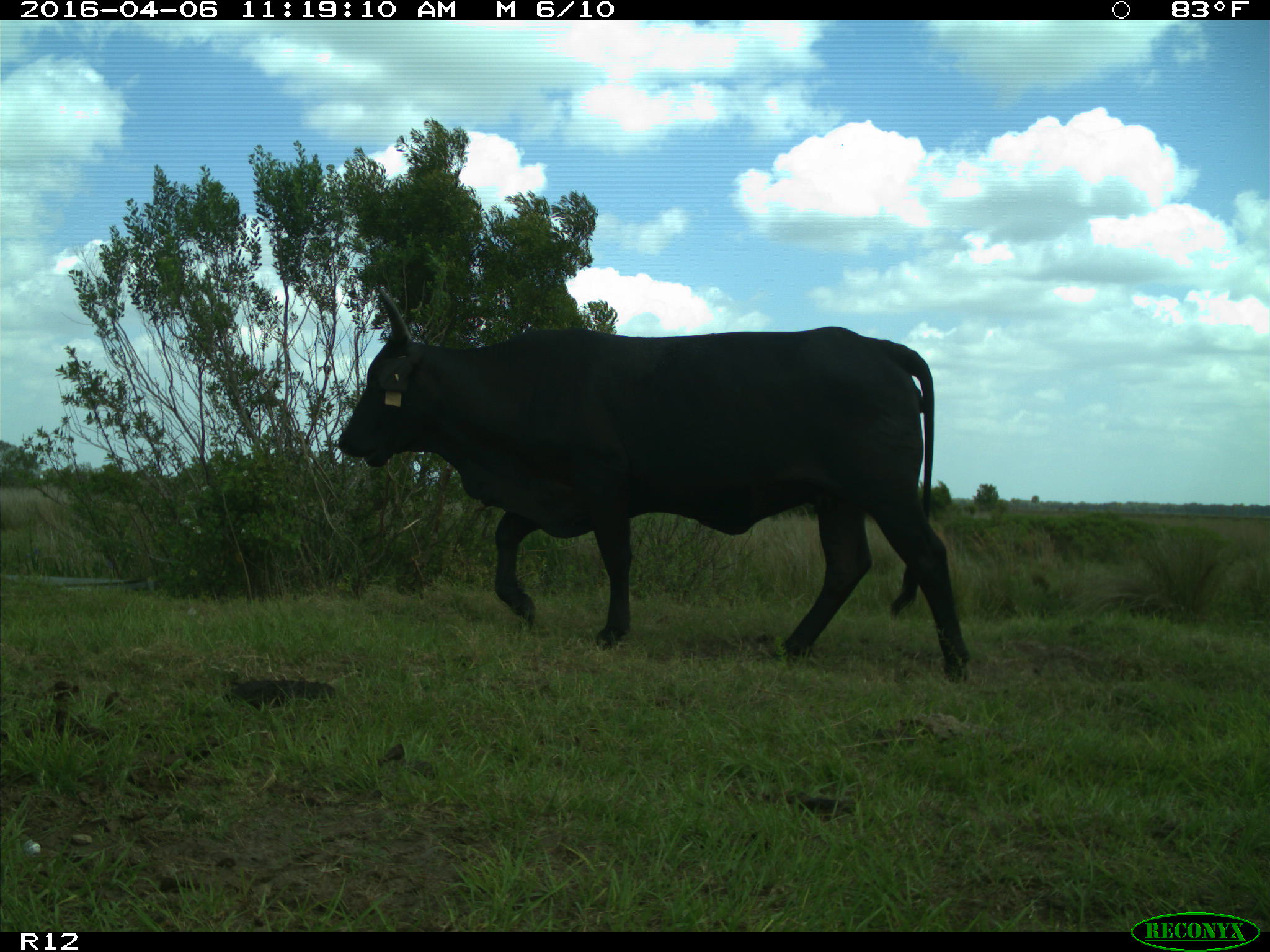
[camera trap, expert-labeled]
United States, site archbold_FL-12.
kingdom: Animalia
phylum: Chordata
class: Mammalia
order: Artiodactyla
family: Bovidae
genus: Bos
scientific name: Bos taurus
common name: domestic cow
Bos taurus (domestic cow).